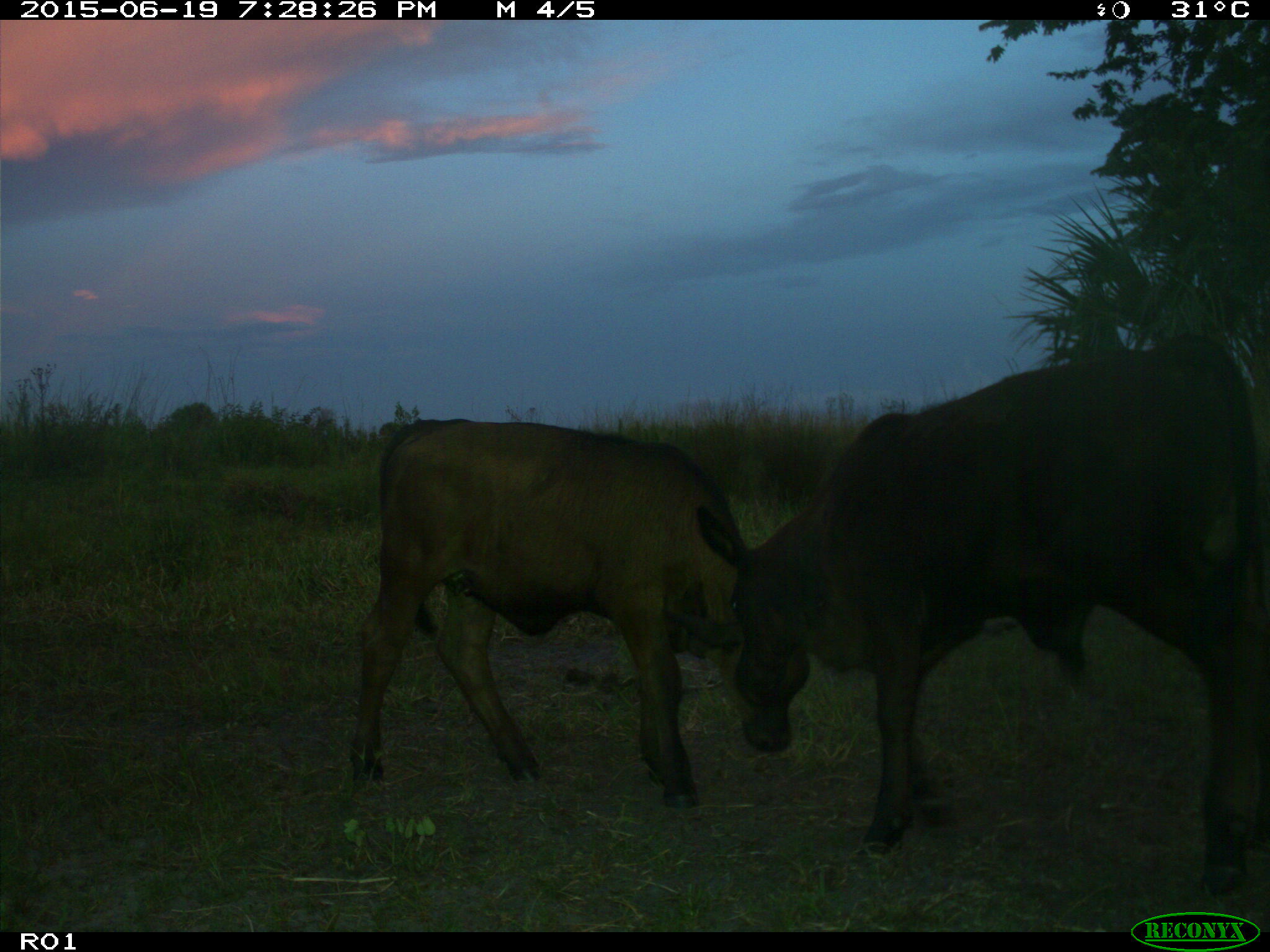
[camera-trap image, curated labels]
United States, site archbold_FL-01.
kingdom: Animalia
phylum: Chordata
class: Mammalia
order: Artiodactyla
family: Bovidae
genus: Bos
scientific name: Bos taurus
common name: domestic cow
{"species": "Bos taurus (domestic cow)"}